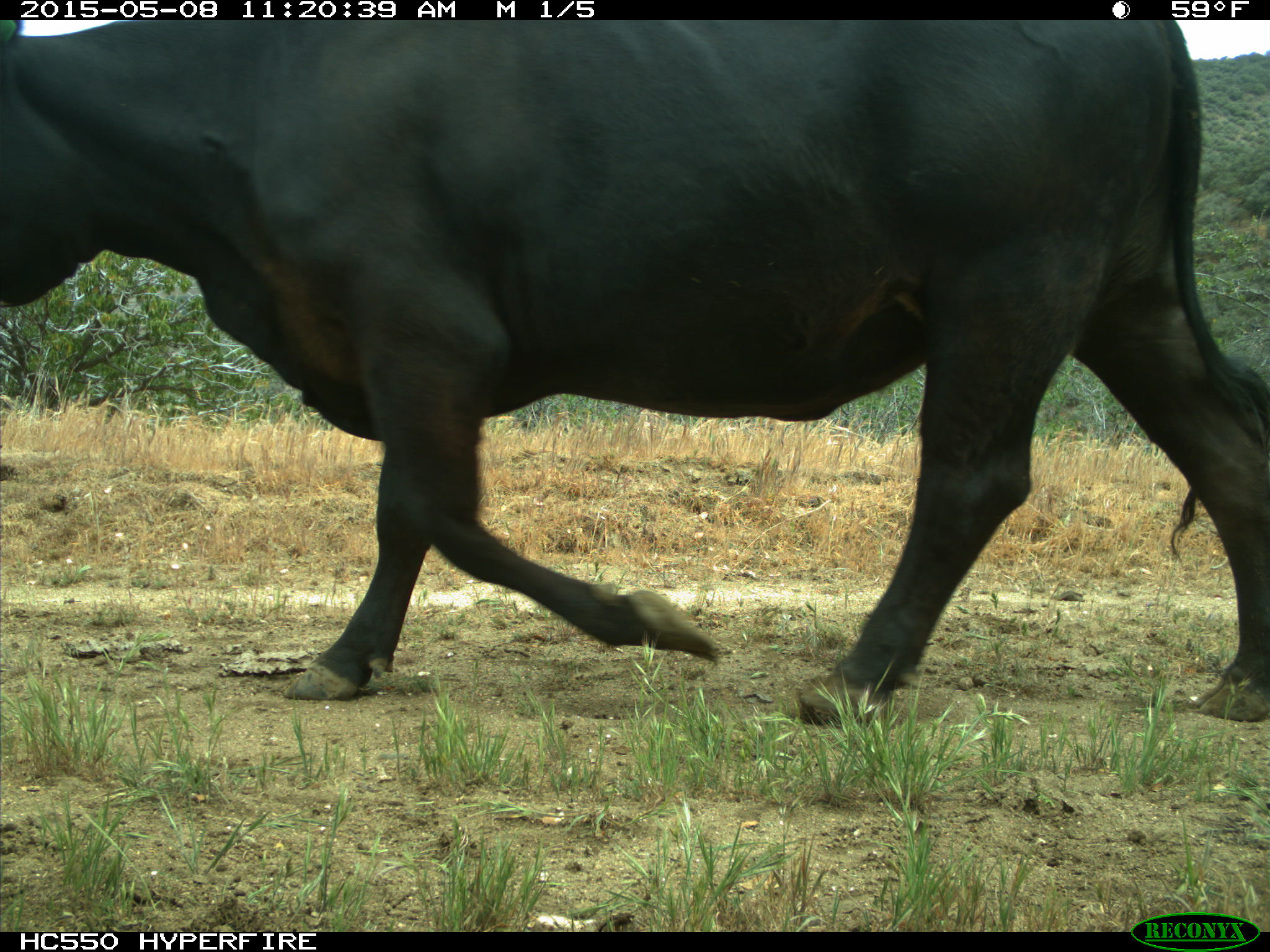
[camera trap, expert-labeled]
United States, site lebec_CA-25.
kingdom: Animalia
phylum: Chordata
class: Mammalia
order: Artiodactyla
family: Bovidae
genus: Bos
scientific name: Bos taurus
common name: domestic cow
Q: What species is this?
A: Bos taurus (domestic cow).